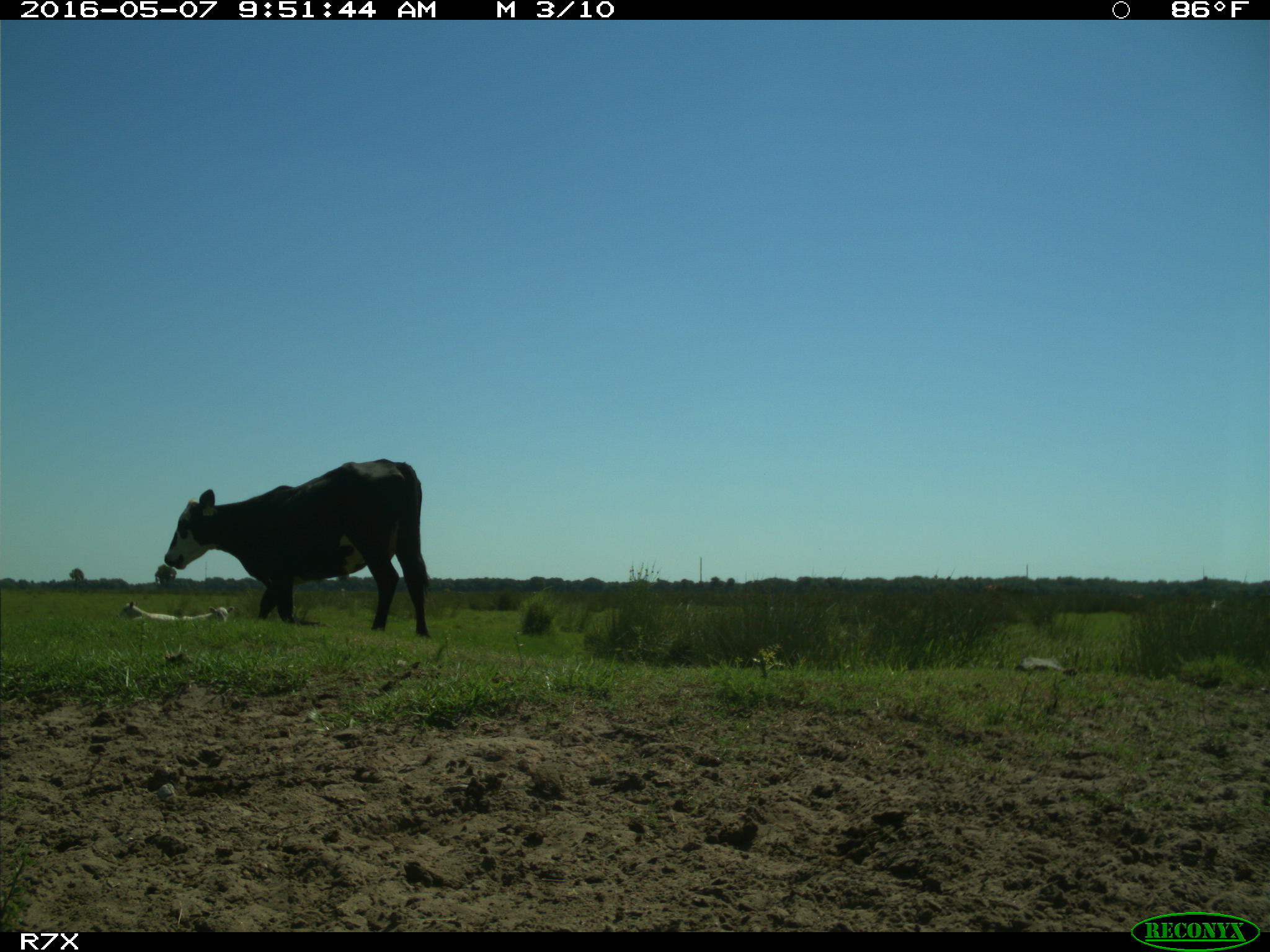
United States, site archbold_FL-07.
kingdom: Animalia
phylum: Chordata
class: Mammalia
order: Artiodactyla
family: Bovidae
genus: Bos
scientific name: Bos taurus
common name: domestic cow